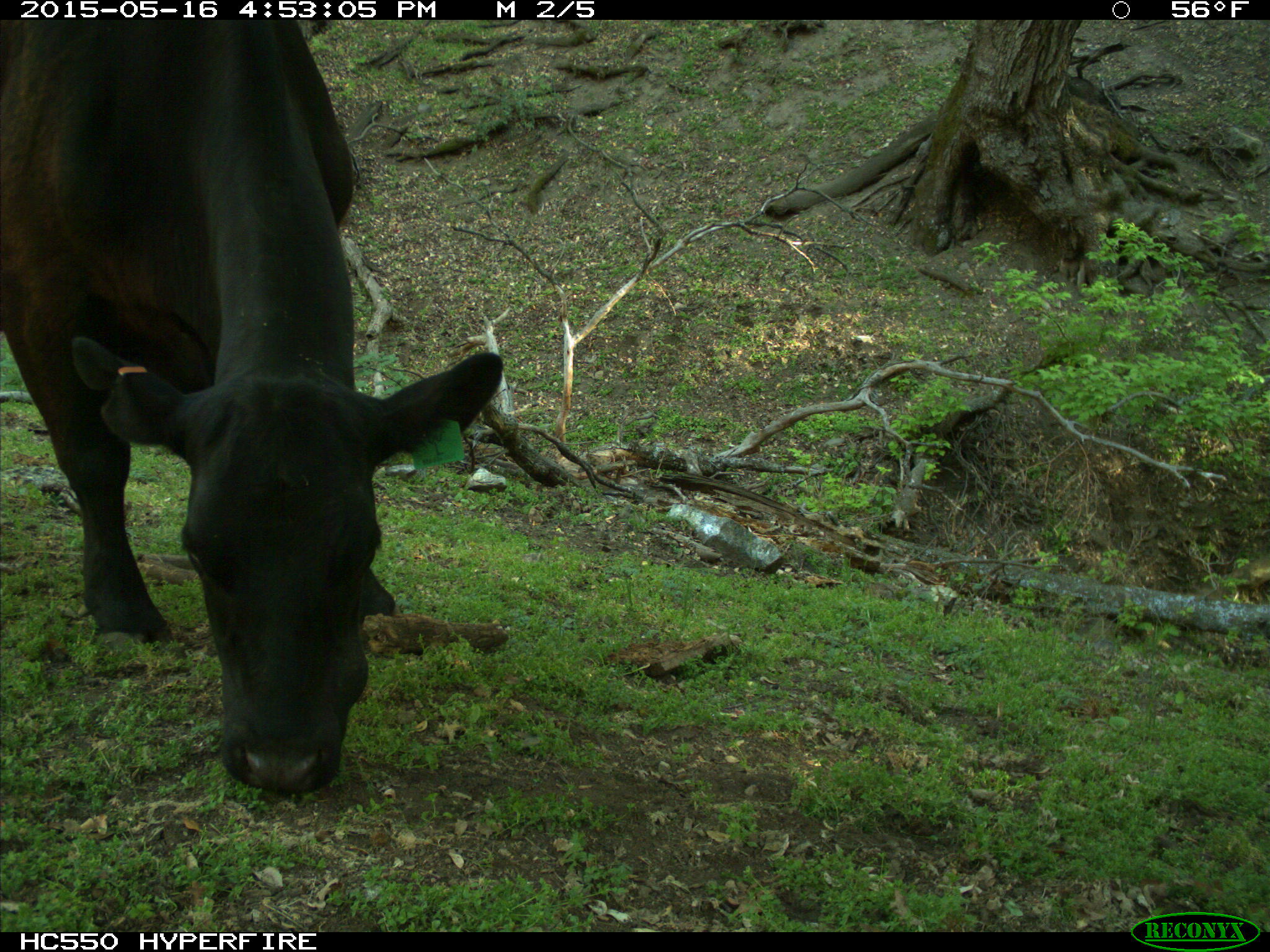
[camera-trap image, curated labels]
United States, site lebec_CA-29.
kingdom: Animalia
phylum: Chordata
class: Mammalia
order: Artiodactyla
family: Bovidae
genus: Bos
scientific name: Bos taurus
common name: domestic cow